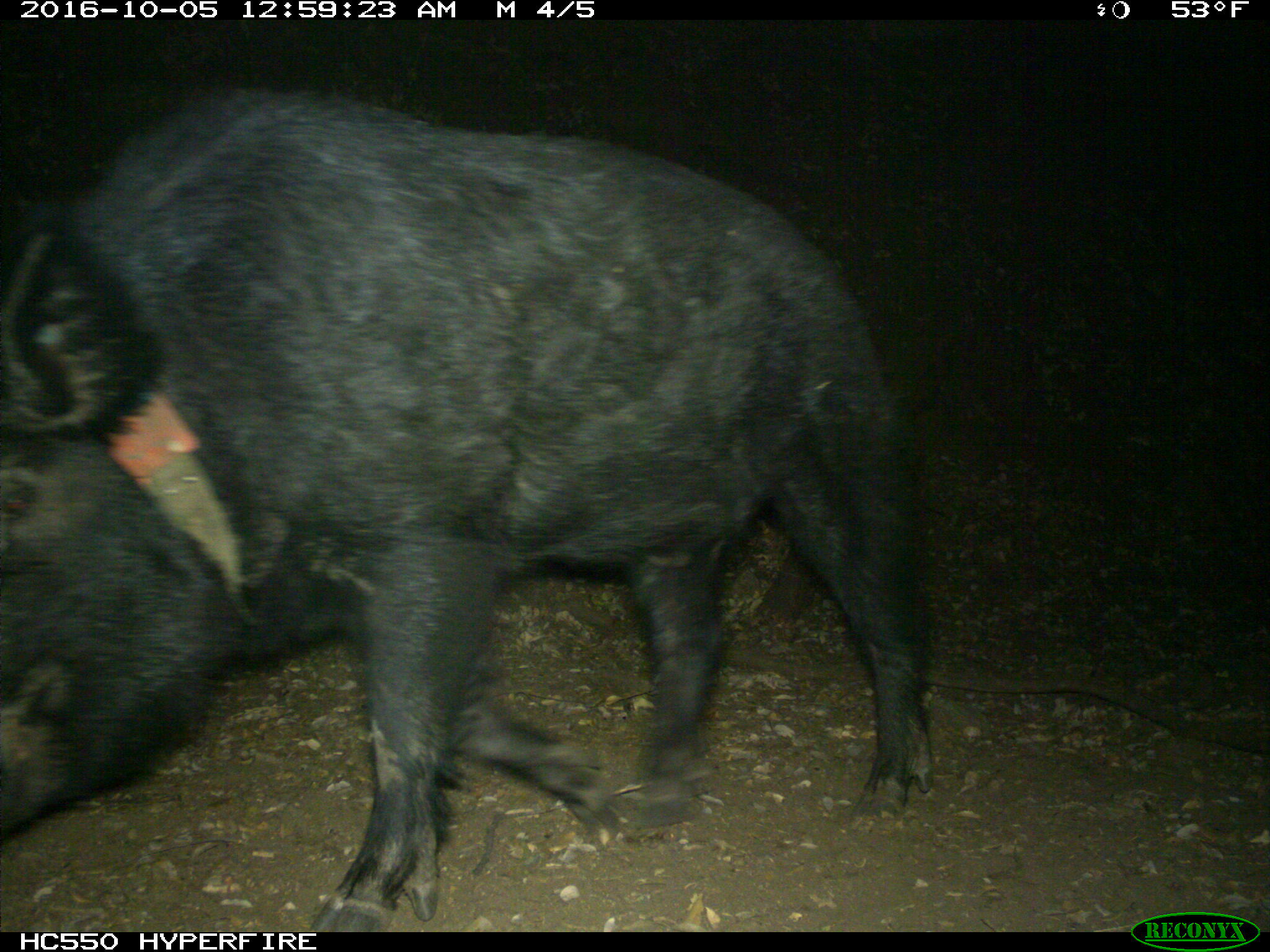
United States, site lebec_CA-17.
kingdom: Animalia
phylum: Chordata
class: Mammalia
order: Artiodactyla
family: Suidae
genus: Sus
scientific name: Sus scrofa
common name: wild boar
Sus scrofa (wild boar).